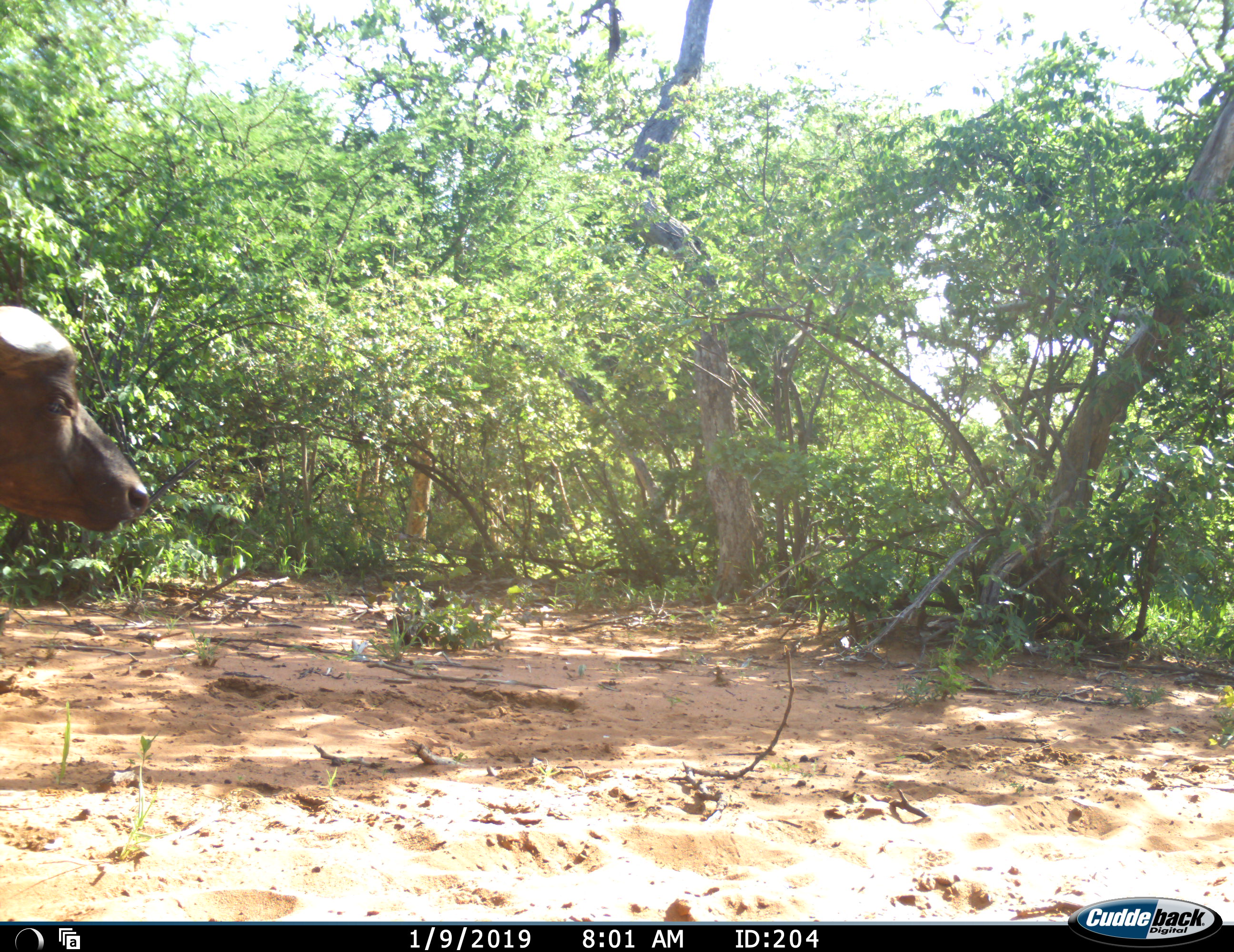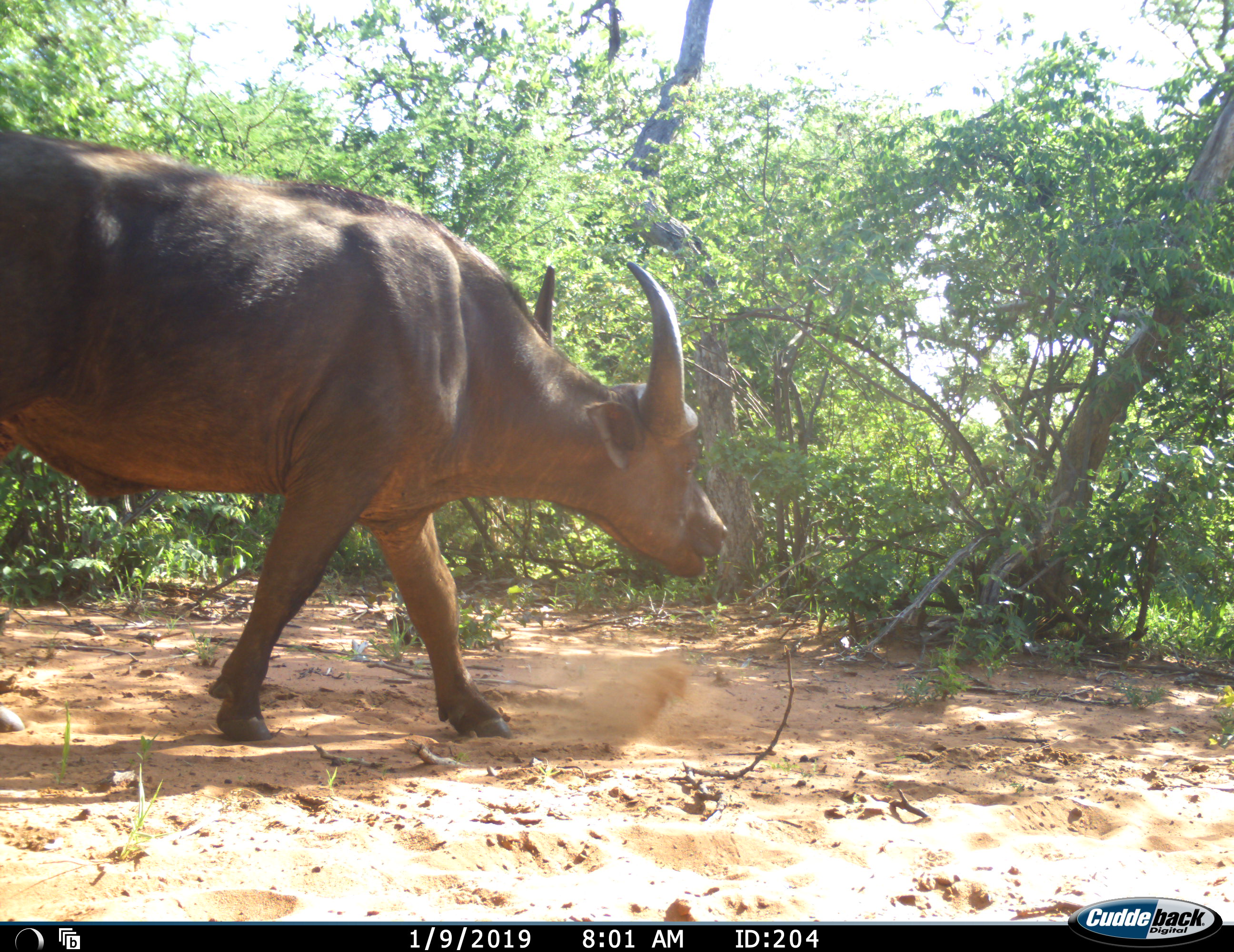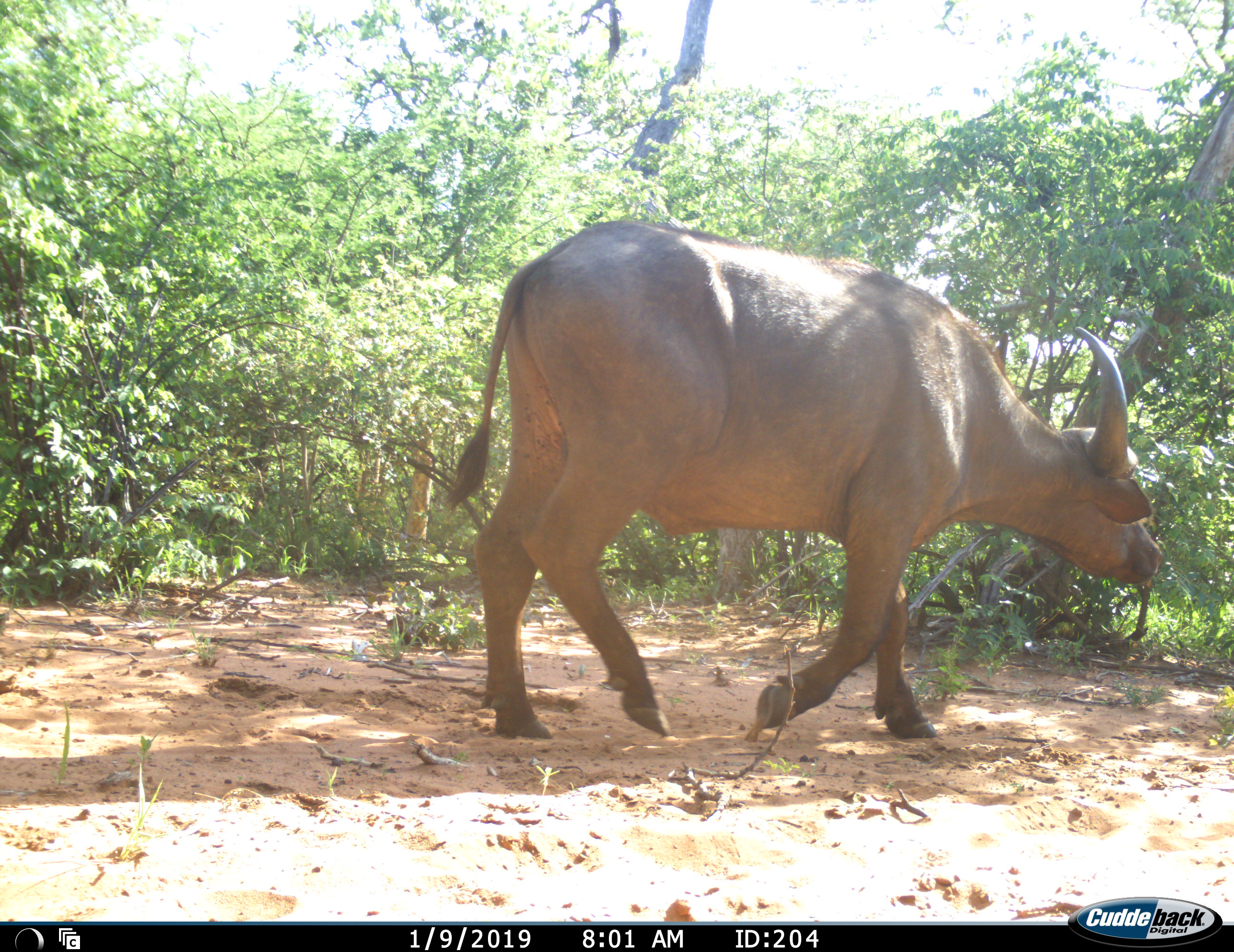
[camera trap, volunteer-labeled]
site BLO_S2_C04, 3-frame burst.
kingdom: Animalia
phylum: Chordata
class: Mammalia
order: Artiodactyla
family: Bovidae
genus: Syncerus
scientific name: Syncerus caffer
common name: african buffalo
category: buffalo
Buffalo (african buffalo) (Syncerus caffer), count 1. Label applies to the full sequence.